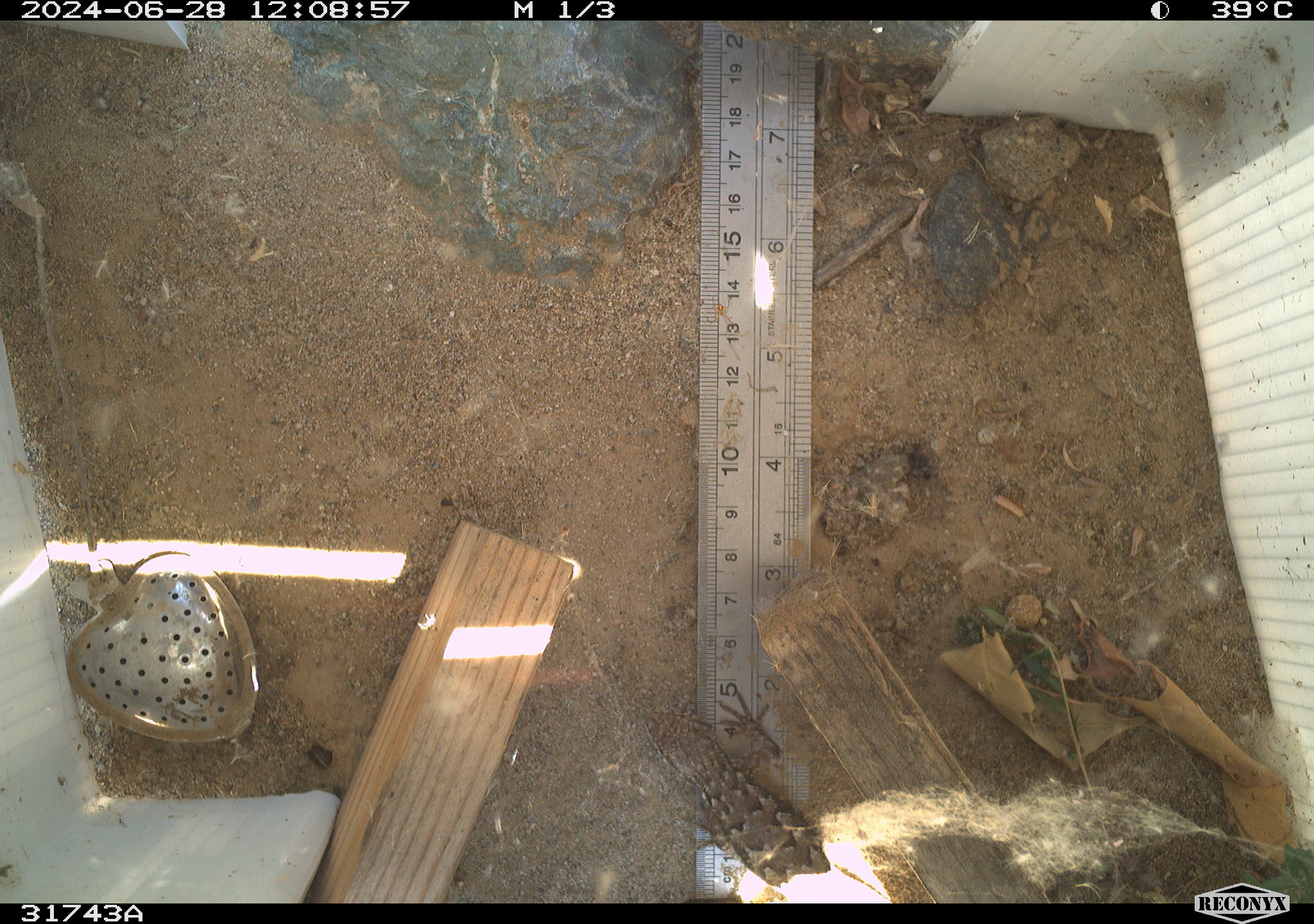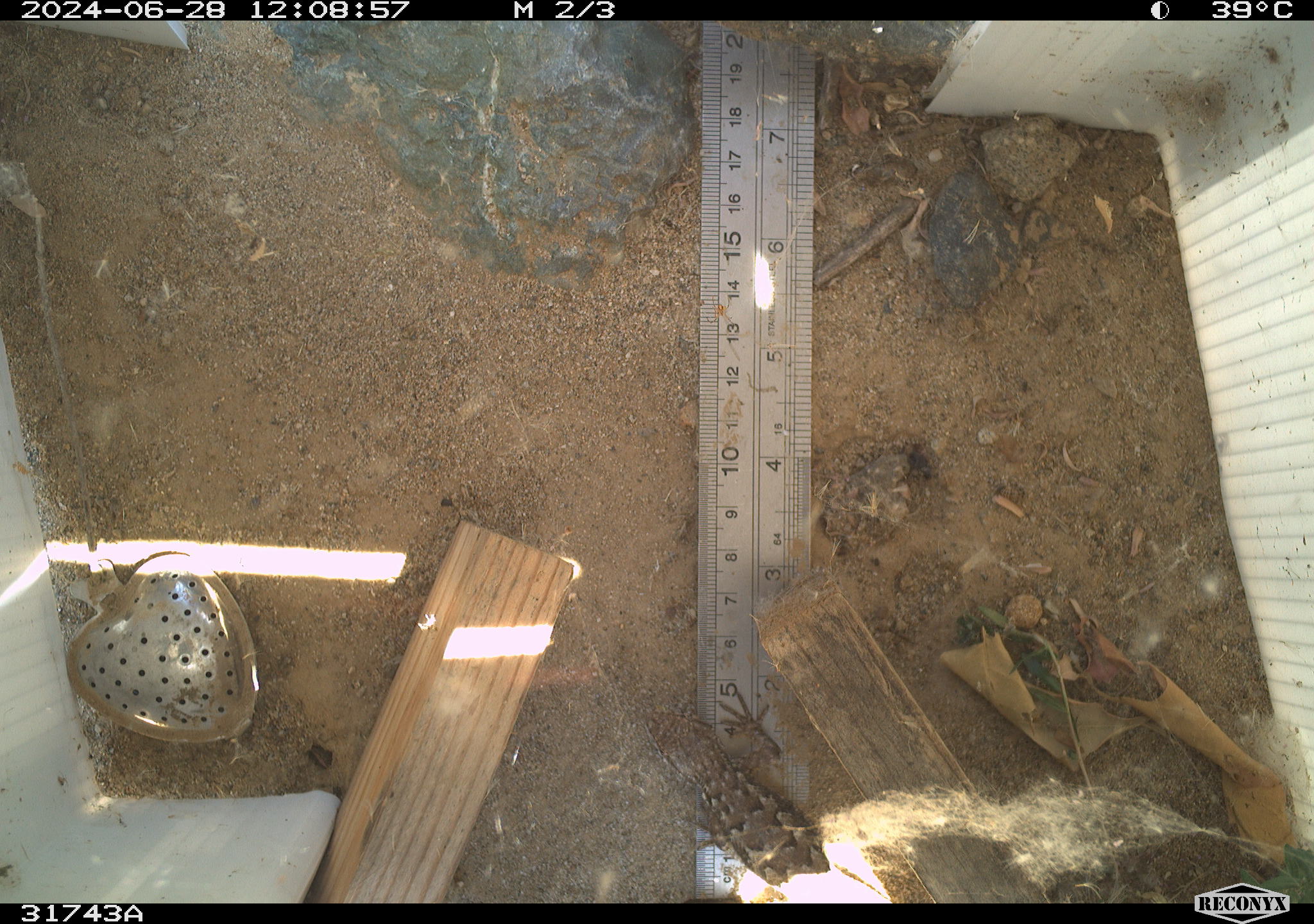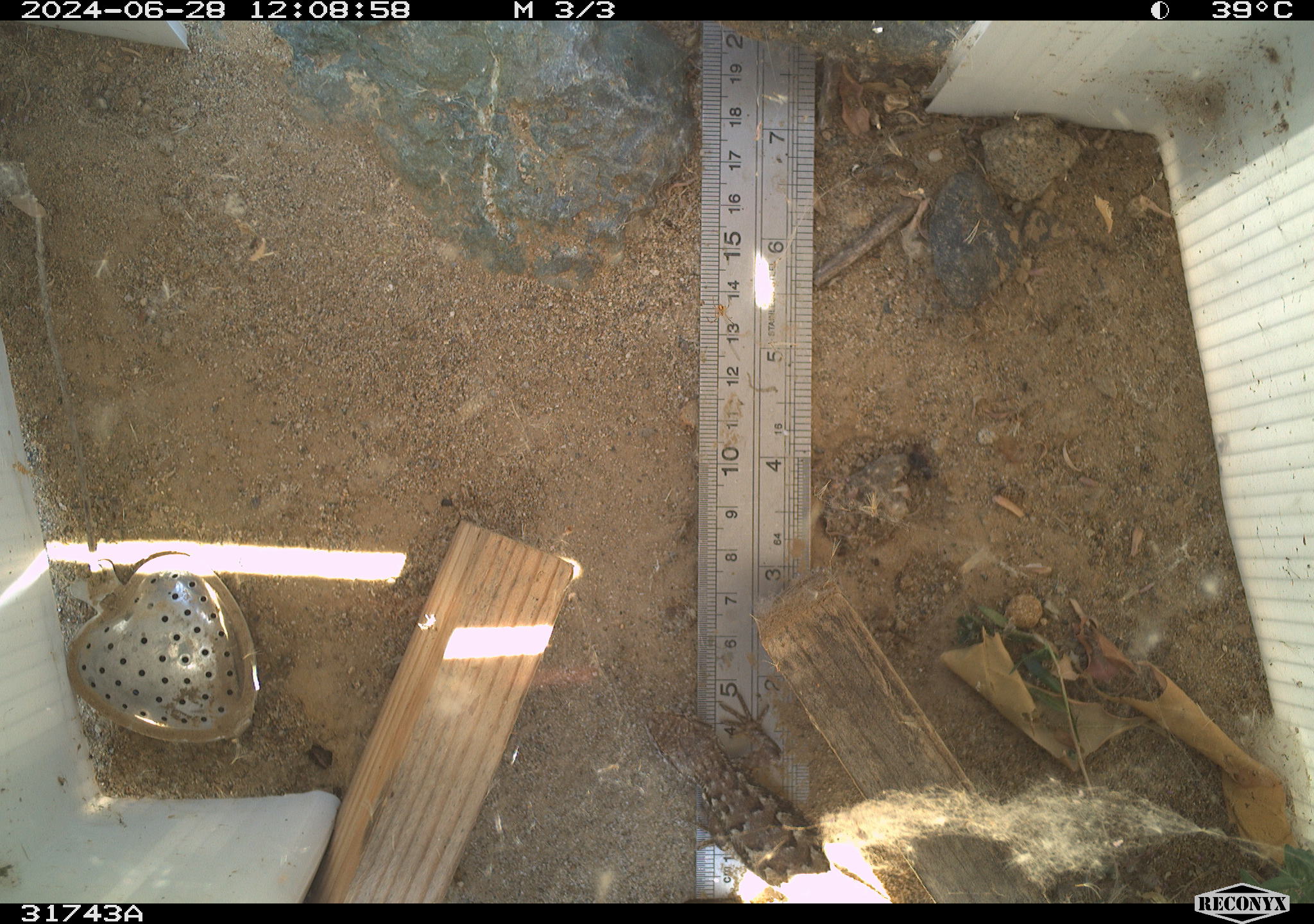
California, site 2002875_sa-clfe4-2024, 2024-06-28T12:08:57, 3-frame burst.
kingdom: Animalia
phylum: Chordata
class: Reptilia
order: Squamata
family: Phrynosomatidae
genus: Sceloporus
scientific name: Sceloporus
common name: spiny lizards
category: sceloporus species